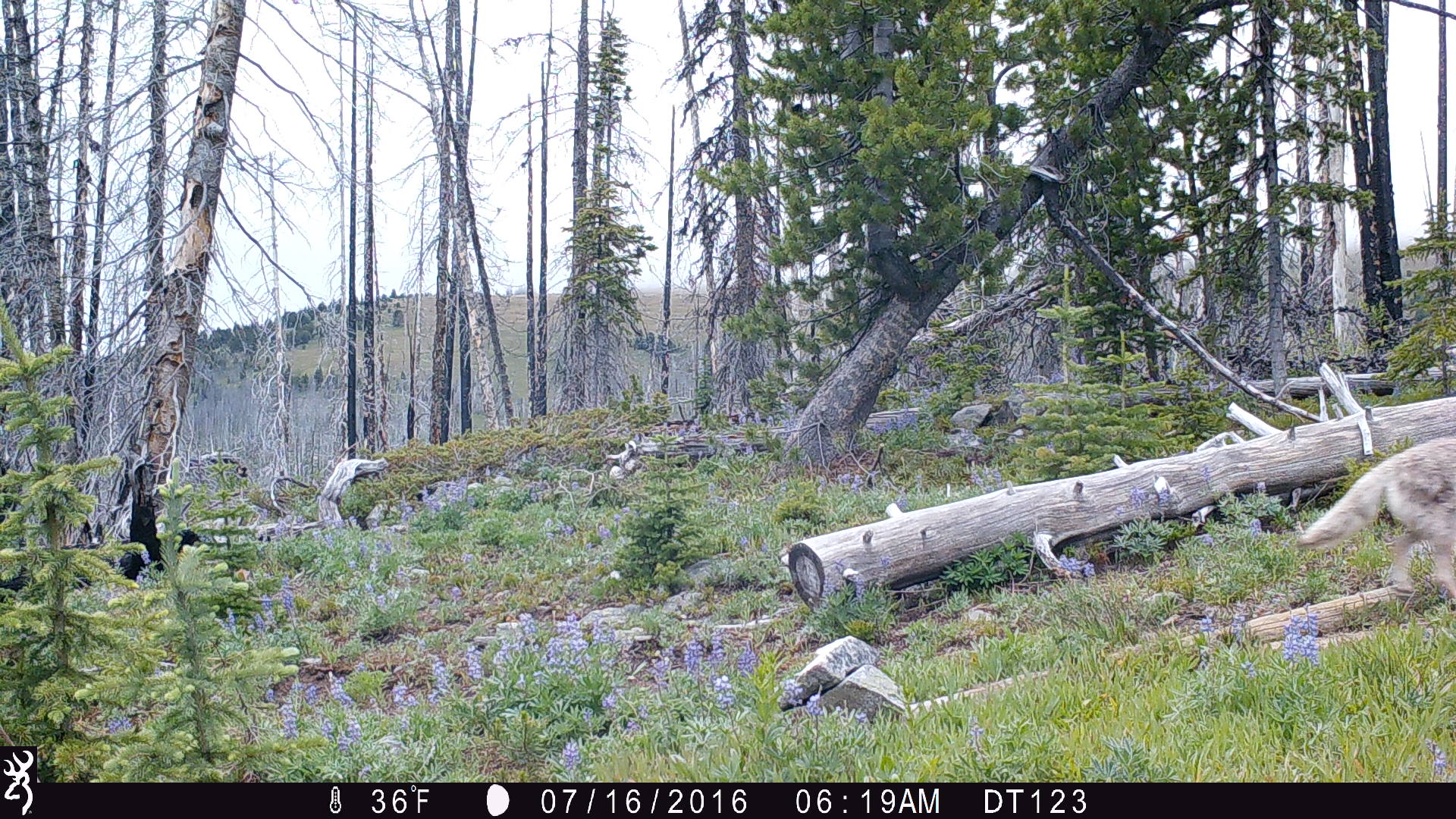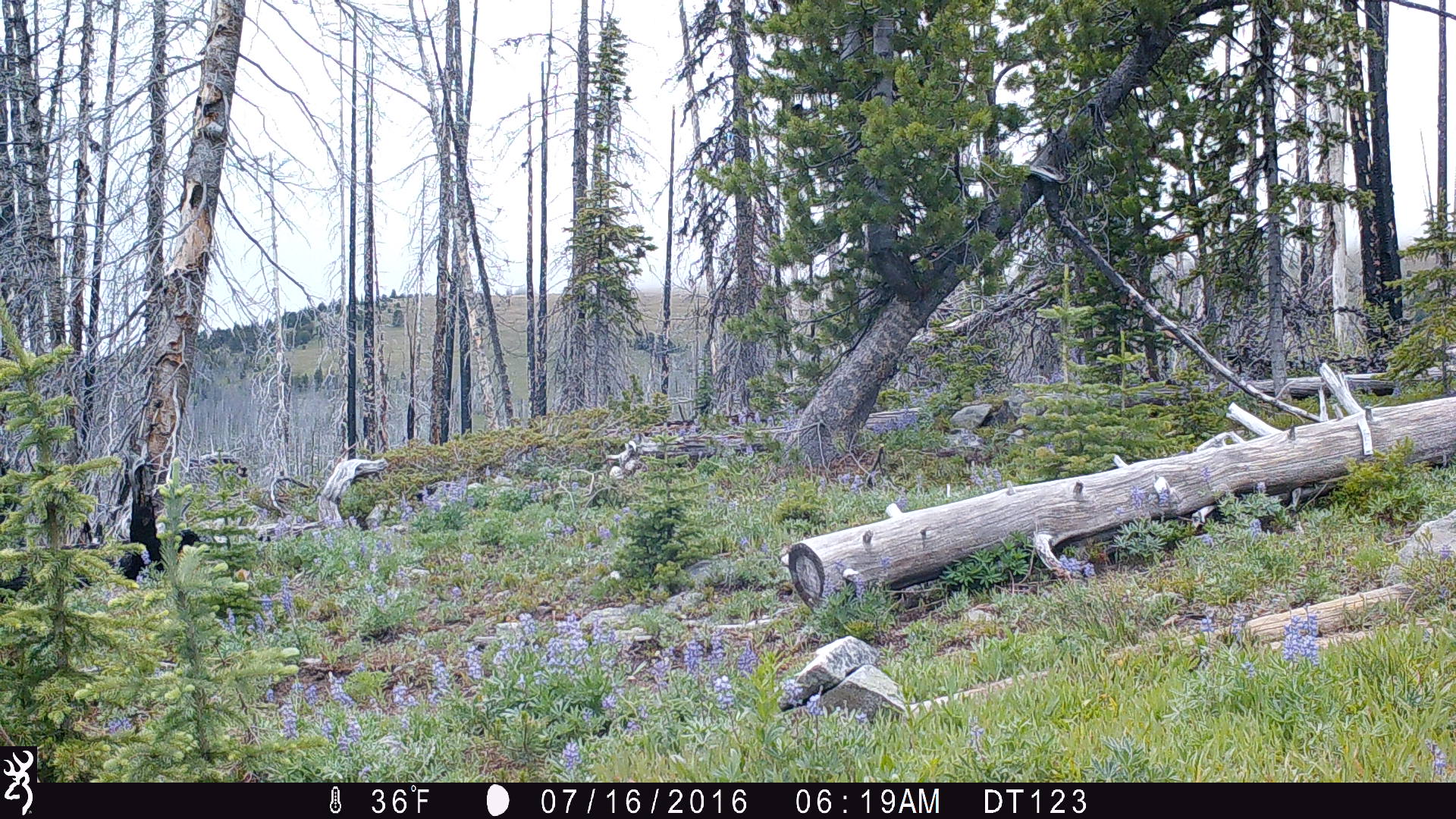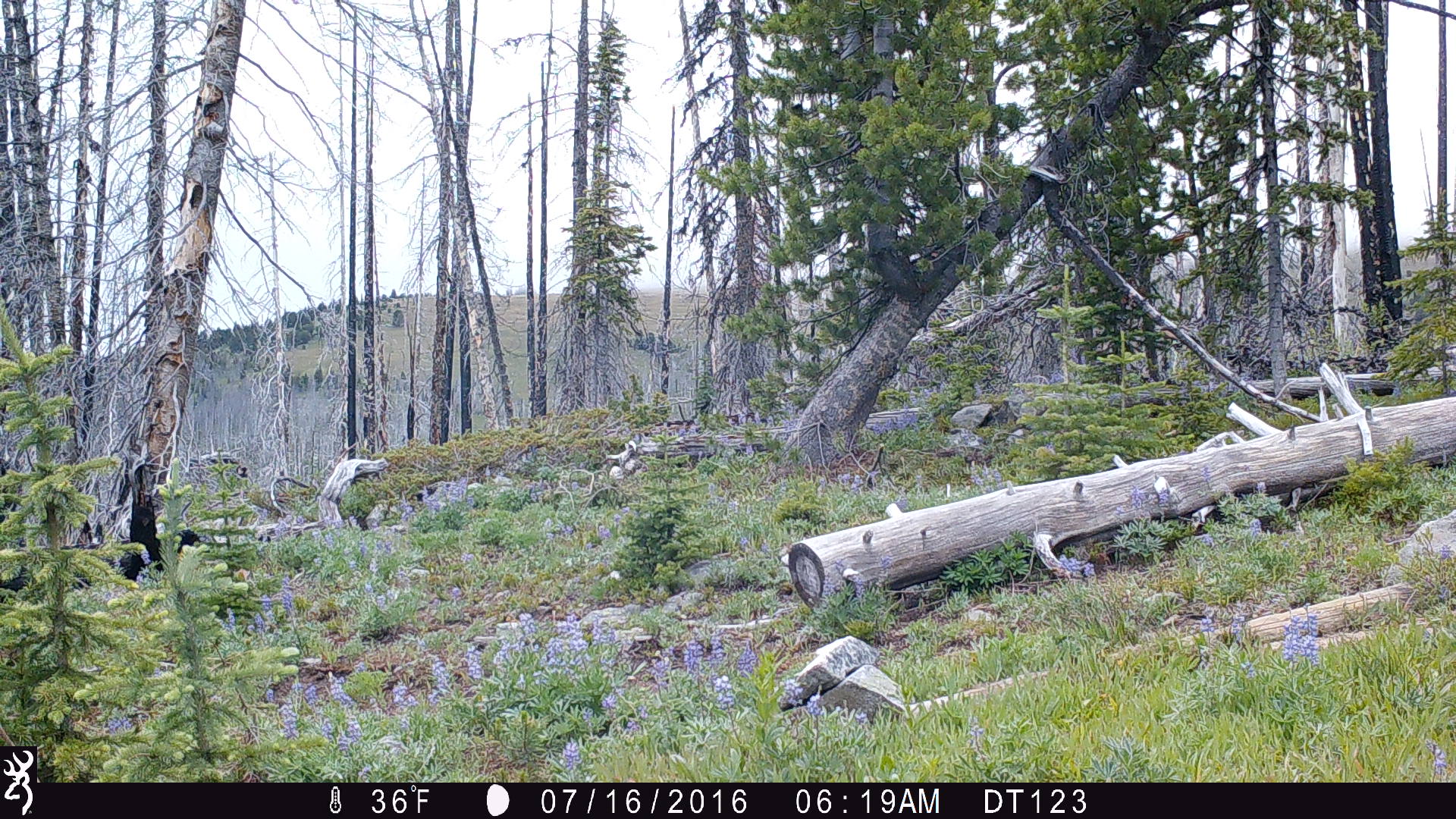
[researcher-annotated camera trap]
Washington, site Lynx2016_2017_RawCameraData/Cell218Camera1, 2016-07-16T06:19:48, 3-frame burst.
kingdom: Animalia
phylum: Chordata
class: Mammalia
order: Carnivora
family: Canidae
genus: Canis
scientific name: Canis latrans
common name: coyote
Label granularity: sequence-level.